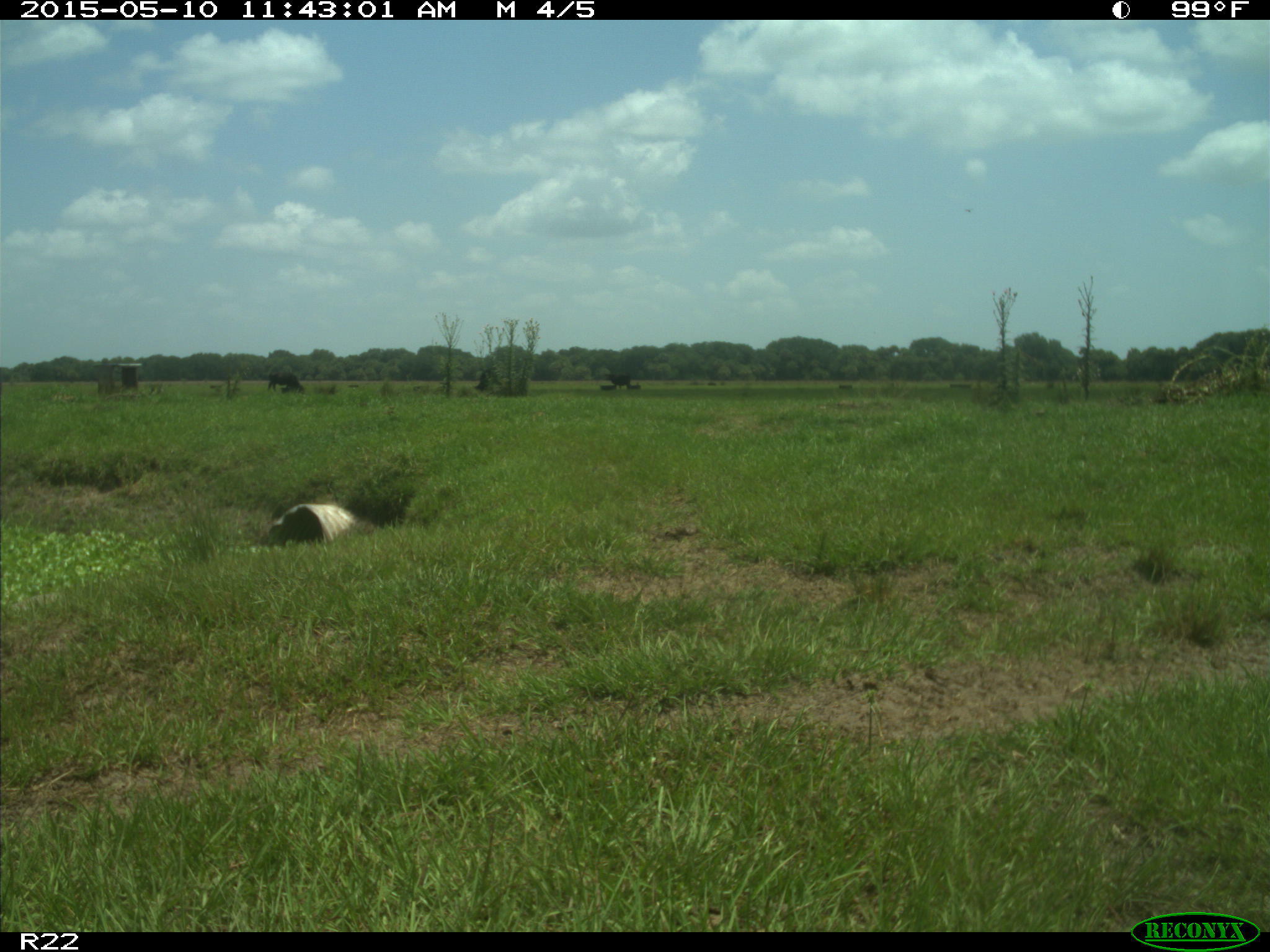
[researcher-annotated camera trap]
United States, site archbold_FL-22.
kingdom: Animalia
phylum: Chordata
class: Mammalia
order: Artiodactyla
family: Bovidae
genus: Bos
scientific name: Bos taurus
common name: domestic cow